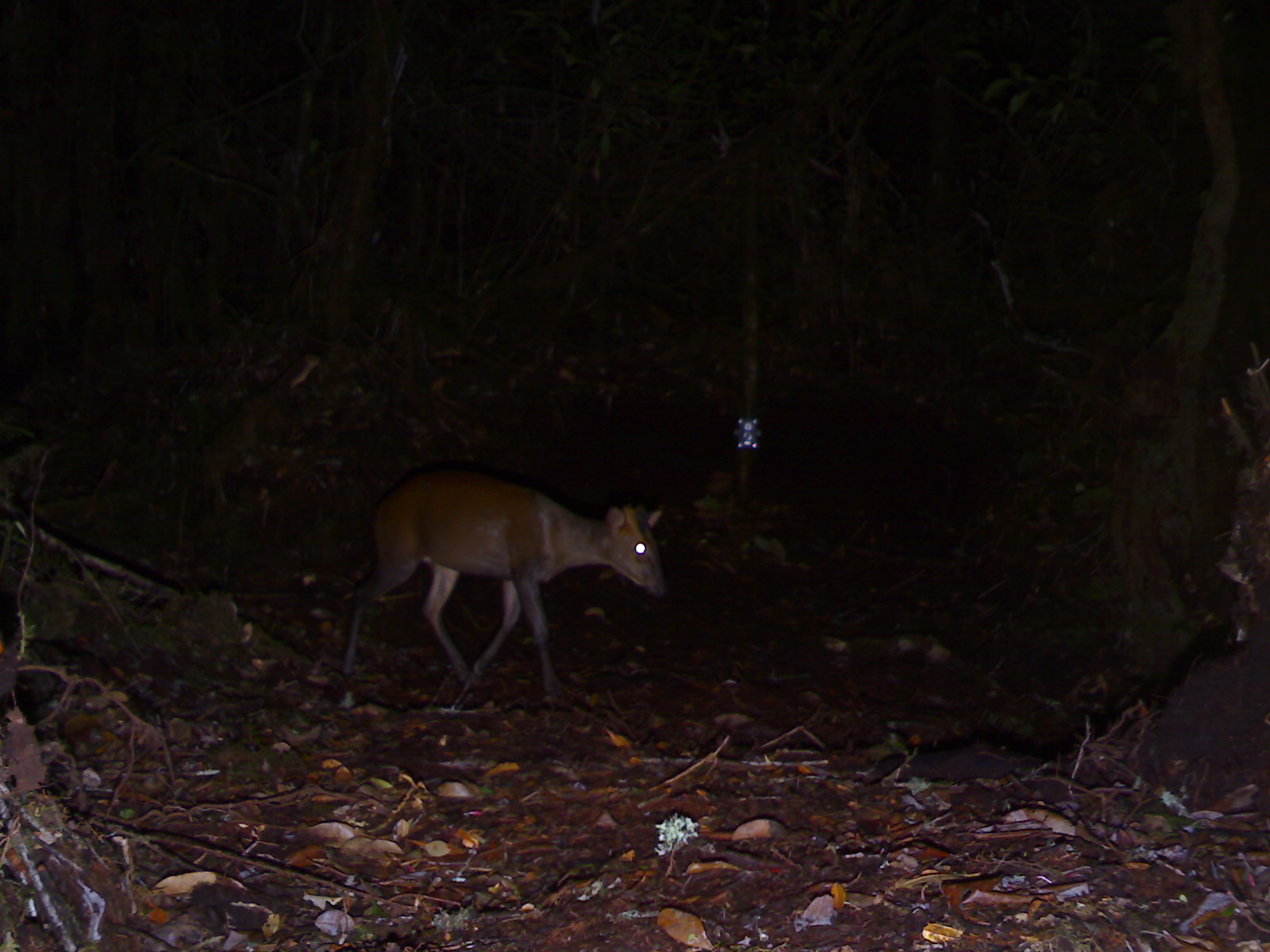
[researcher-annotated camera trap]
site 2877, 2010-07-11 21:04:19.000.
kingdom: Animalia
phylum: Chordata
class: Mammalia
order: Artiodactyla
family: Cervidae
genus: Muntiacus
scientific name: Muntiacus muntjak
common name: southern red muntjac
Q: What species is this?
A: Muntiacus muntjak (southern red muntjac).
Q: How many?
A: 1.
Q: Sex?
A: Male.